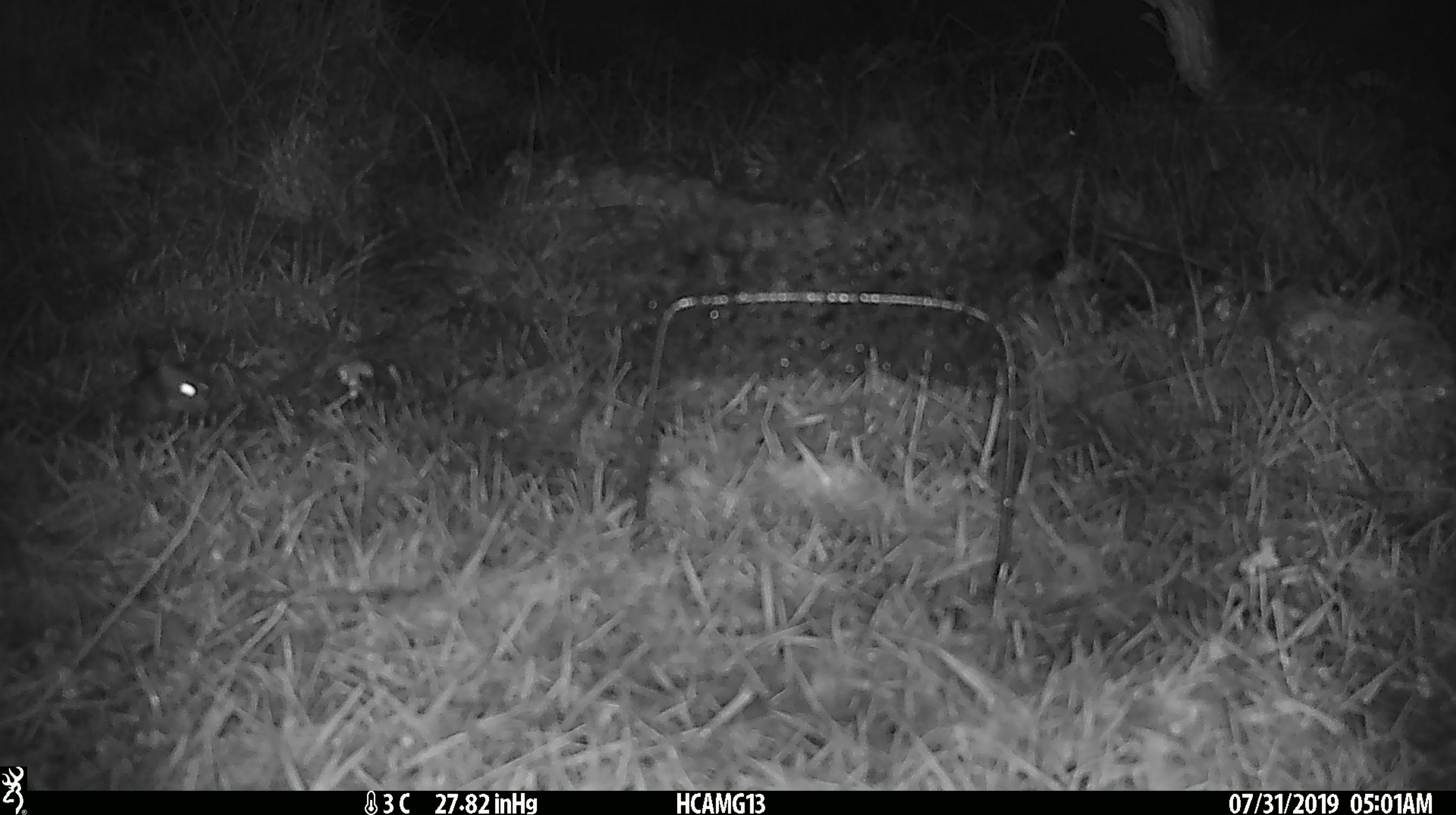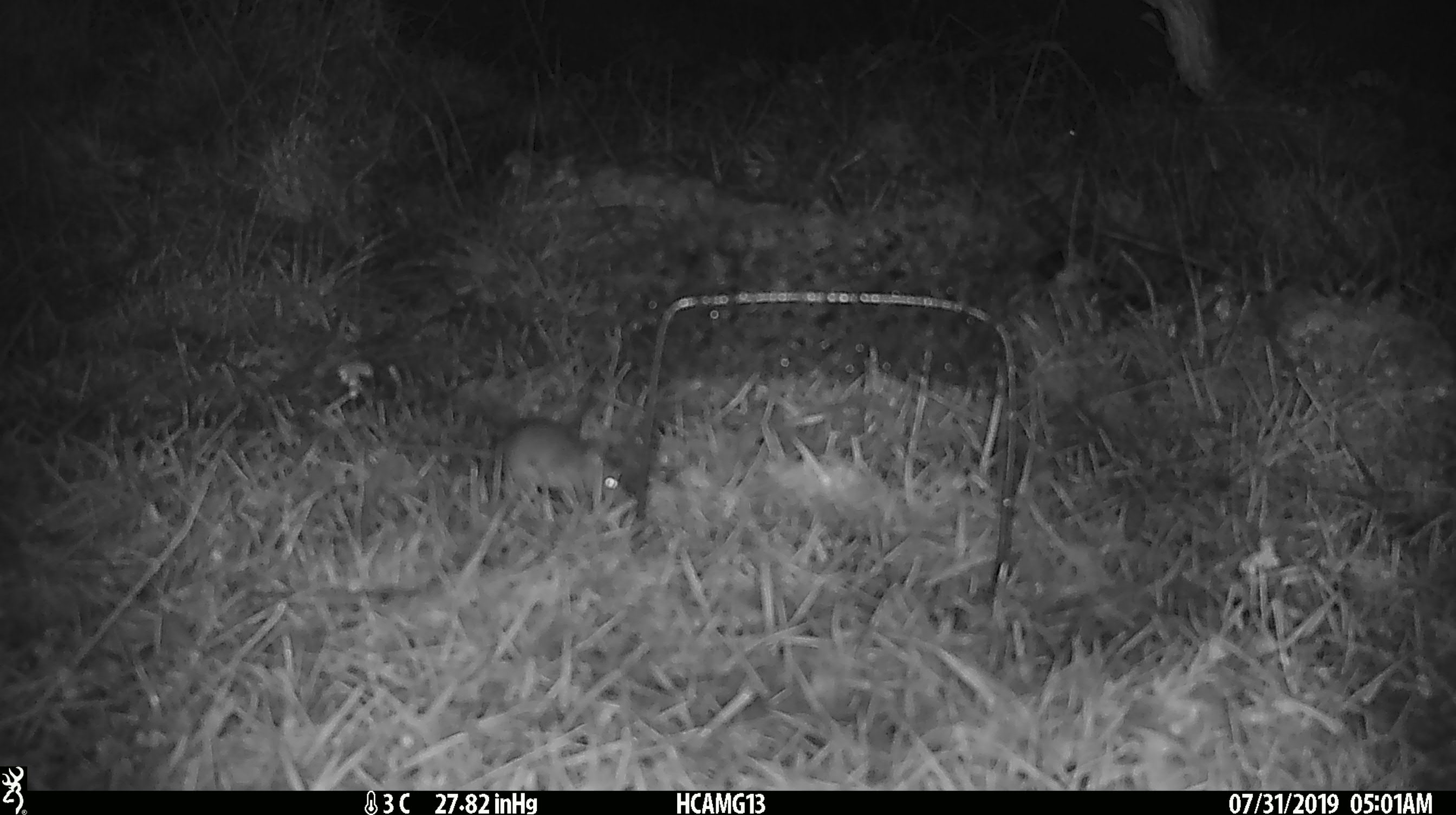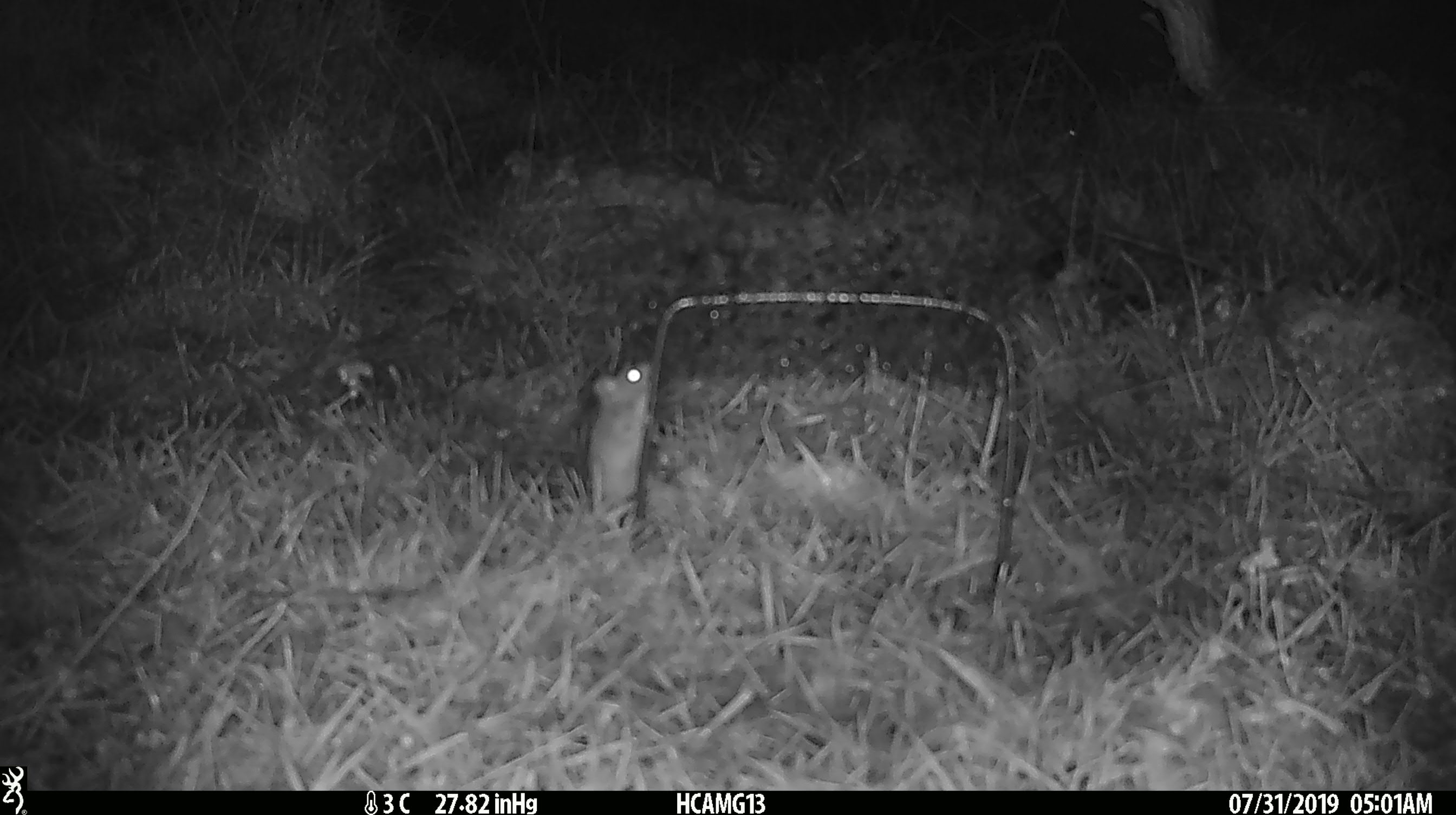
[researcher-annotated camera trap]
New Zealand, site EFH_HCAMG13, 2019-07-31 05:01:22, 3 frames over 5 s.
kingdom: Animalia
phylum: Chordata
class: Mammalia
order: Rodentia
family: Muridae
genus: Mus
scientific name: Mus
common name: mouse